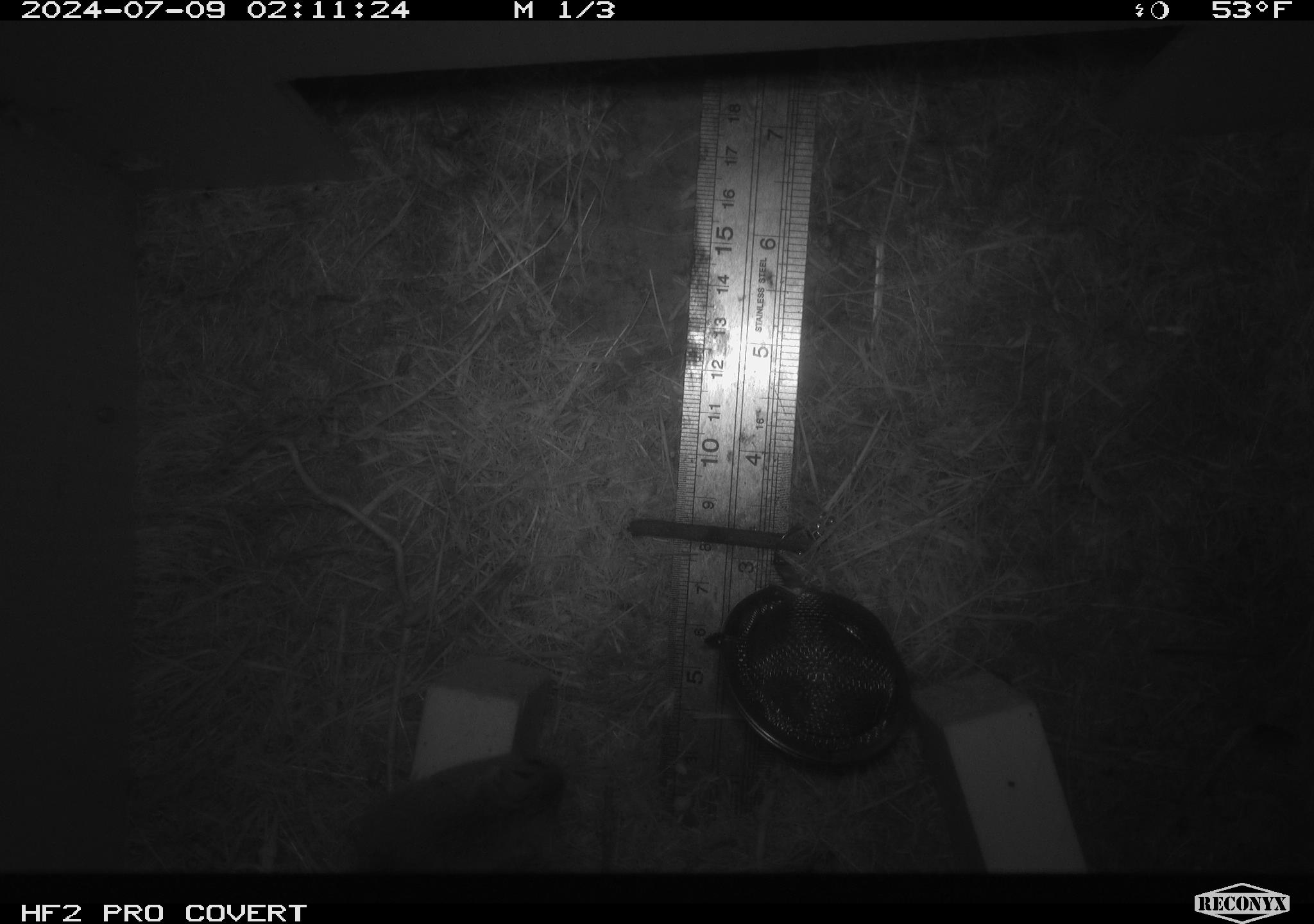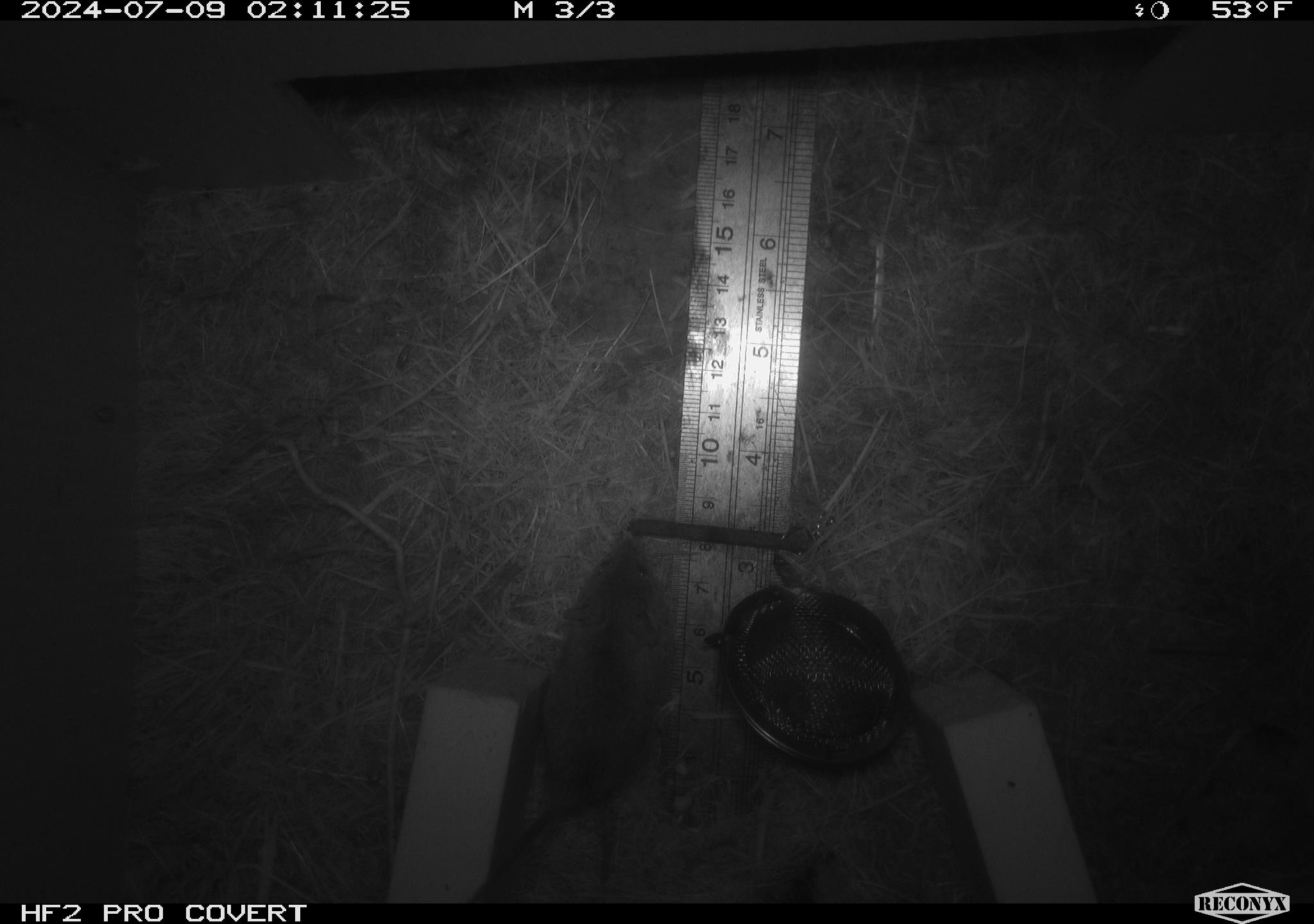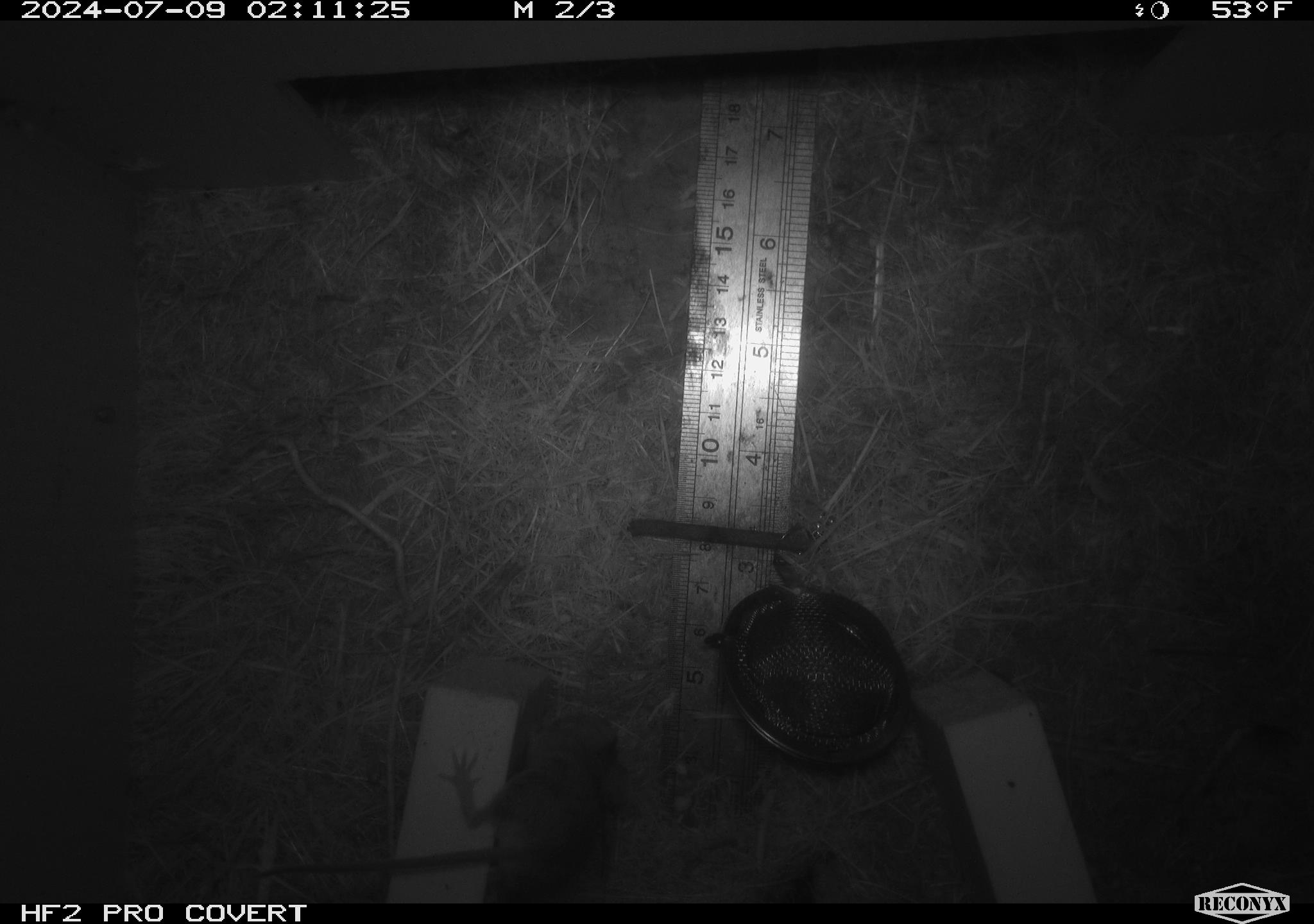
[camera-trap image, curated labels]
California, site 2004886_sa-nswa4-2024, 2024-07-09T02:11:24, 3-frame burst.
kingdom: Animalia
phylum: Chordata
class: Mammalia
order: Rodentia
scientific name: Rodentia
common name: mouse species